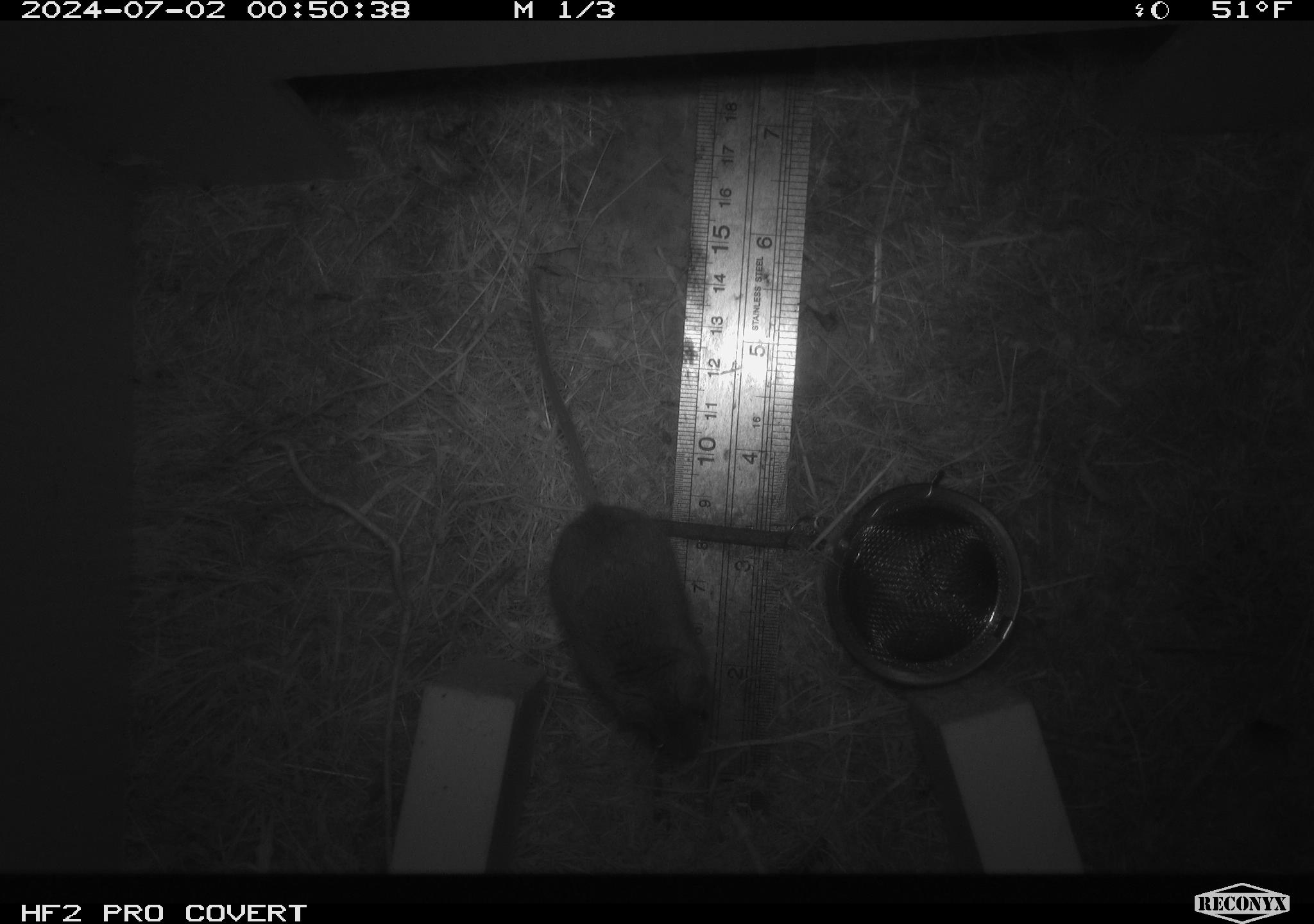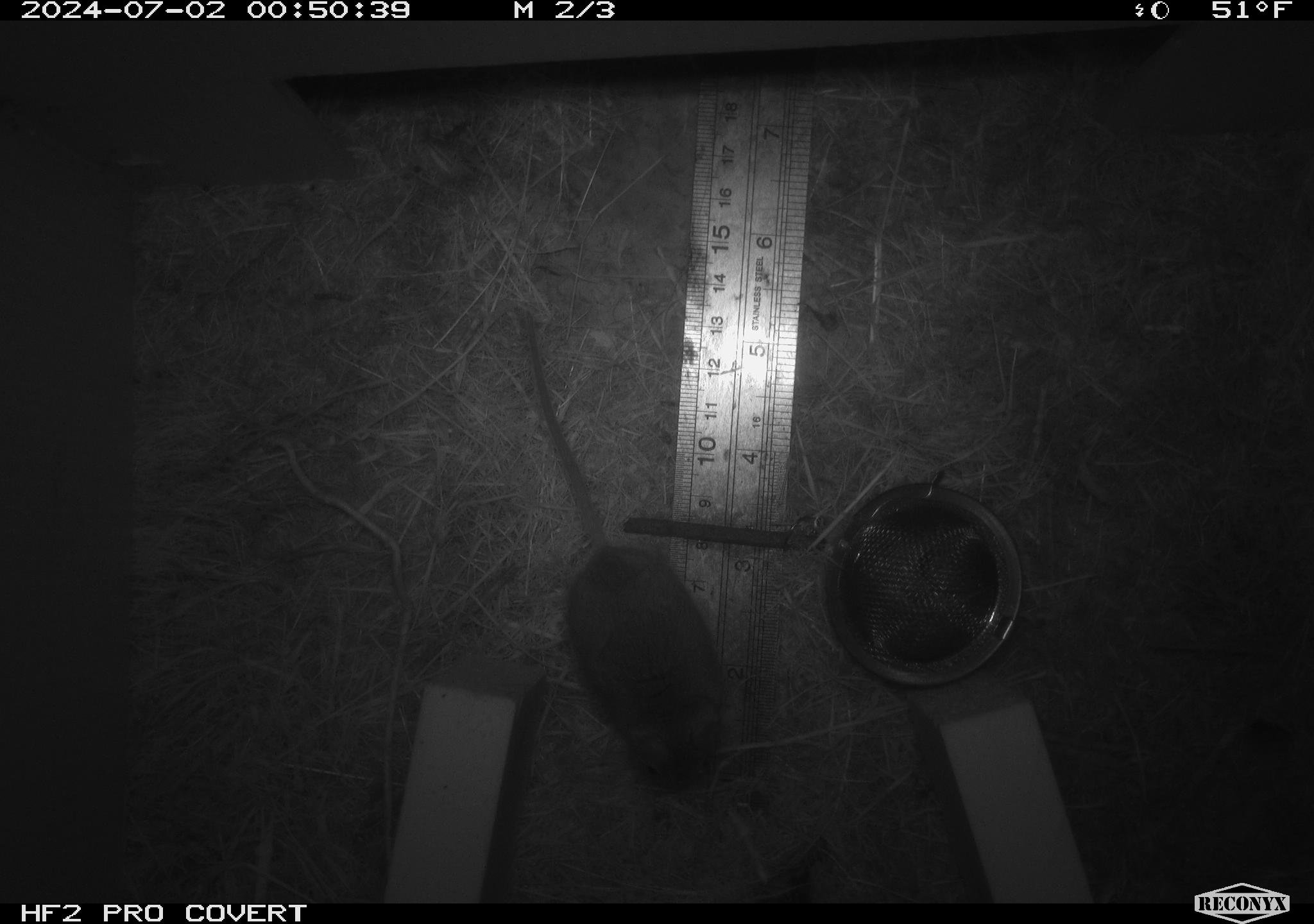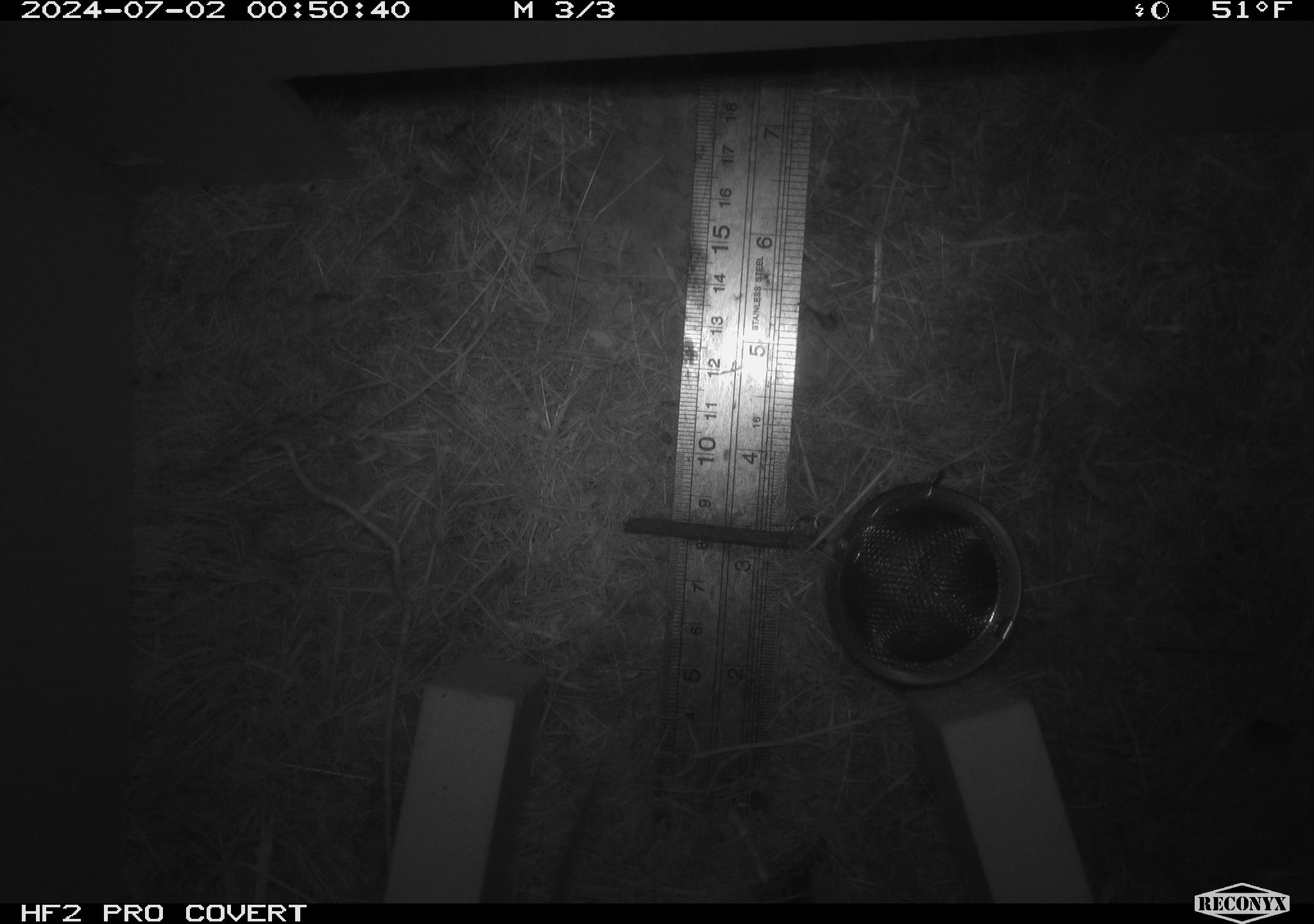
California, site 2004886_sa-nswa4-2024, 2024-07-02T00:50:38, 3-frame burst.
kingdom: Animalia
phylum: Chordata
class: Mammalia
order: Rodentia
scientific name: Rodentia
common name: rodent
Rodent (Rodentia).